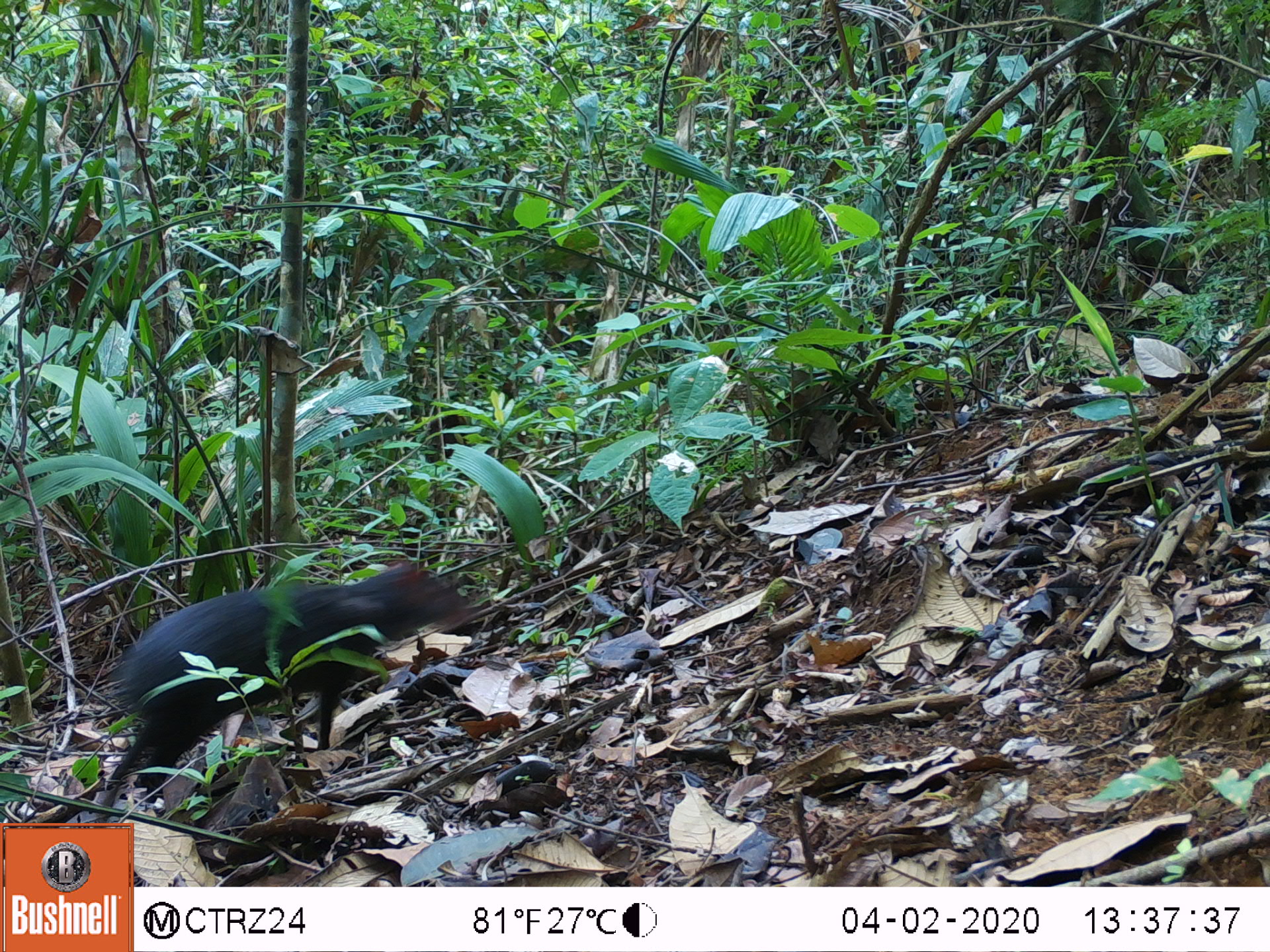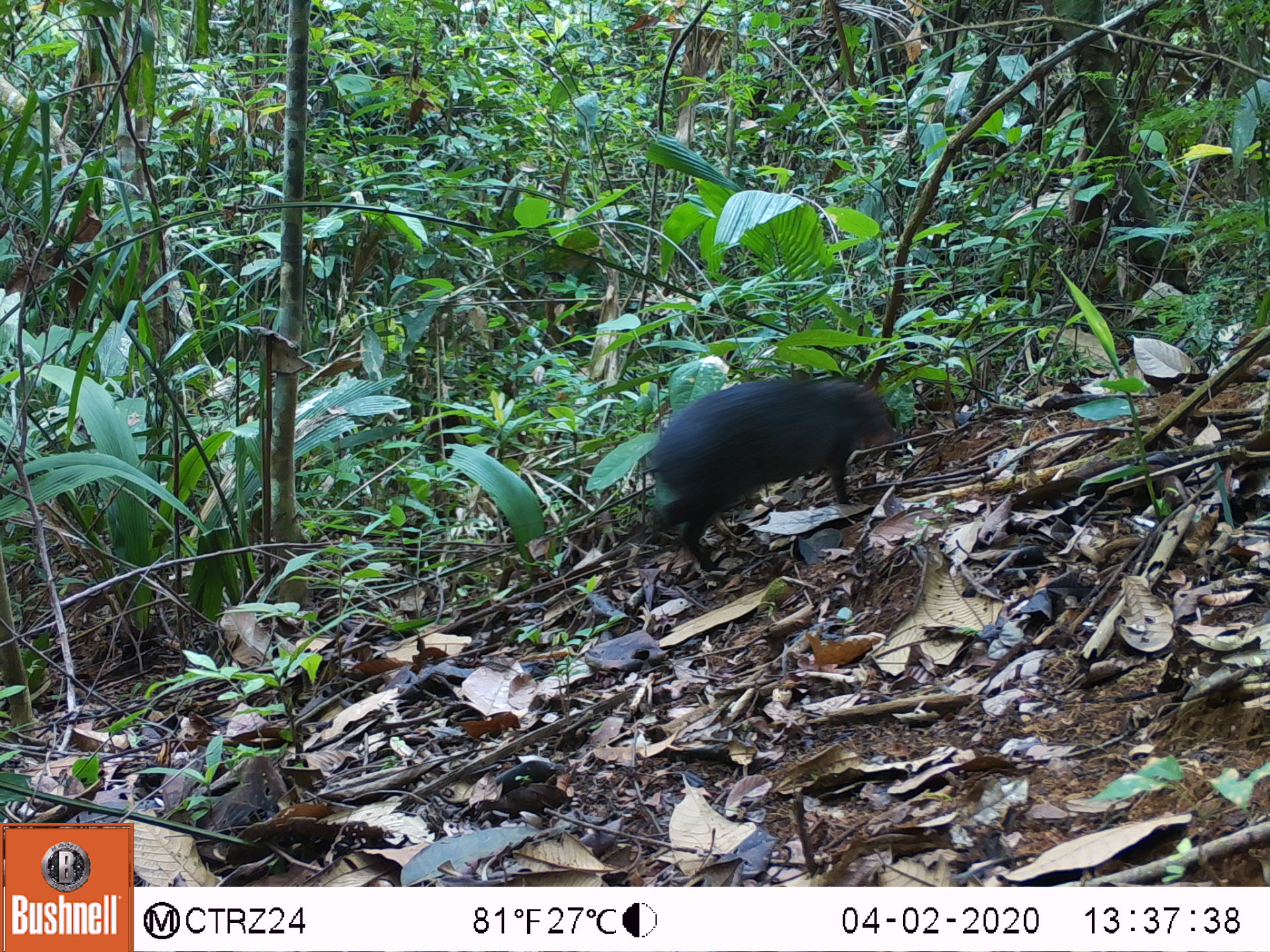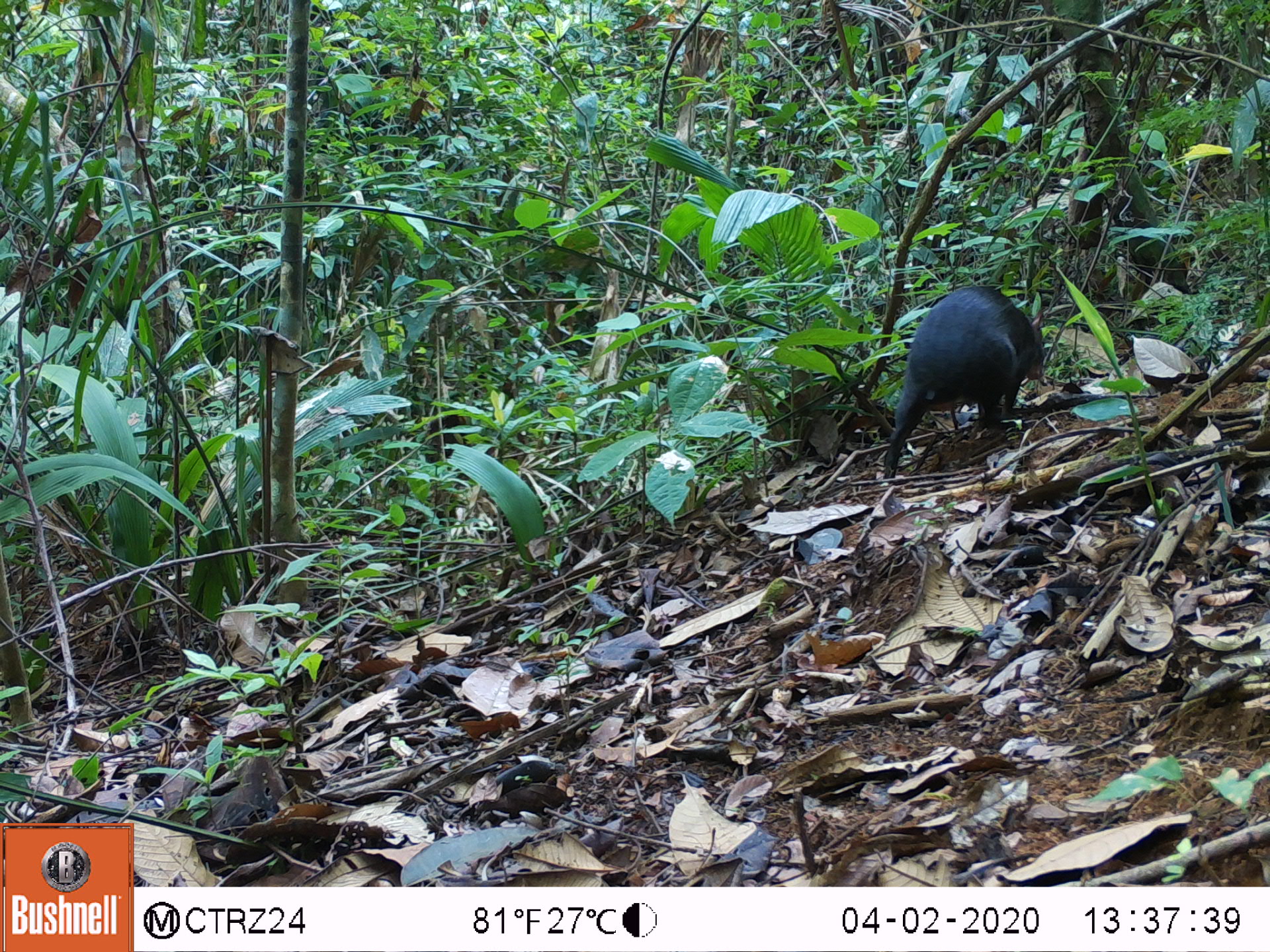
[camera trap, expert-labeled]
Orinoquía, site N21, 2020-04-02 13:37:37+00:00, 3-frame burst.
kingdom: Animalia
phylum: Chordata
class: Mammalia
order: Rodentia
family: Dasyproctidae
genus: Dasyprocta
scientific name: Dasyprocta fuliginosa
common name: black agouti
Black agouti (Dasyprocta fuliginosa).